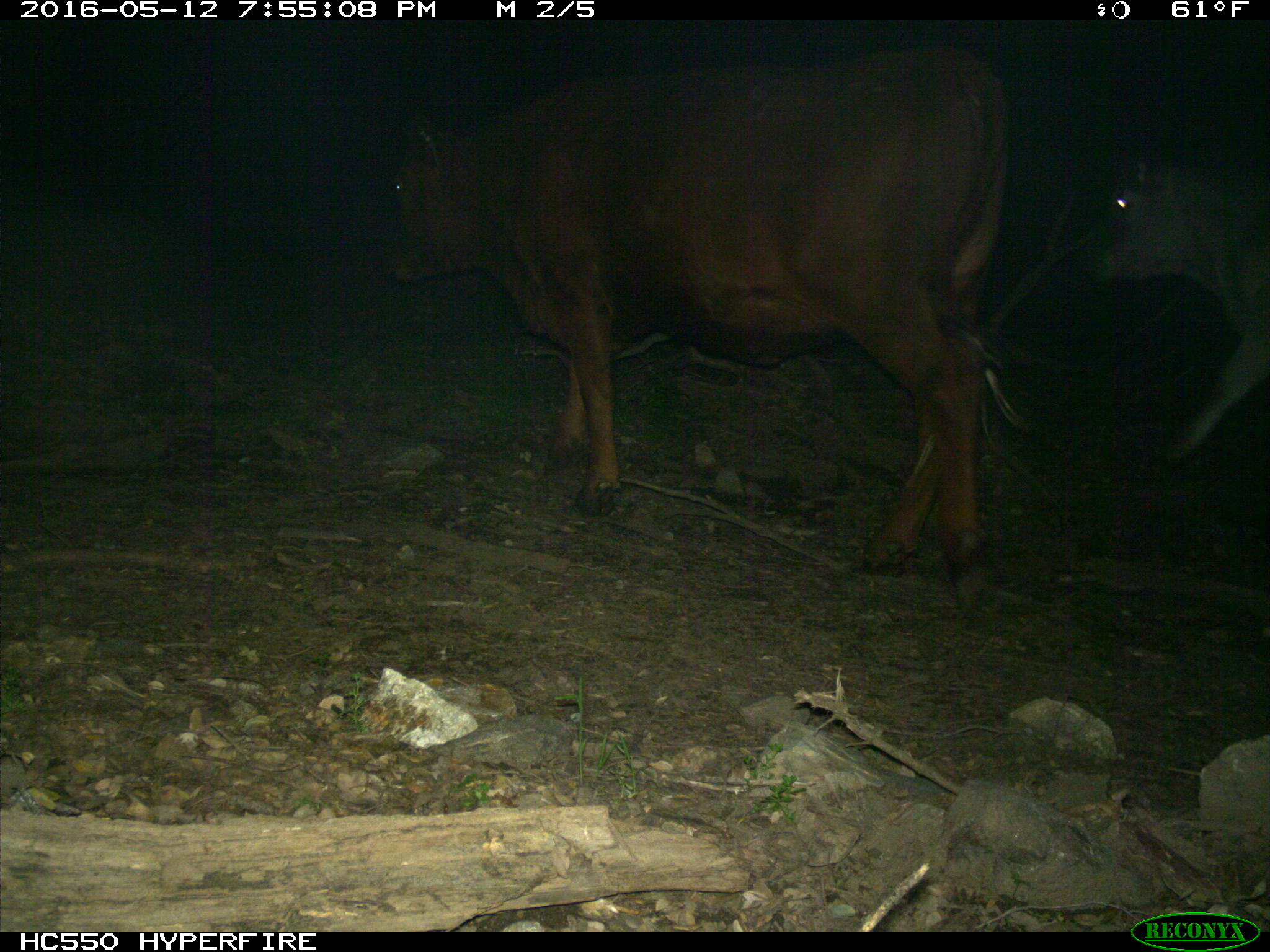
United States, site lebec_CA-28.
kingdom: Animalia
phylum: Chordata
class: Mammalia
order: Artiodactyla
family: Bovidae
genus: Bos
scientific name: Bos taurus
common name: domestic cow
Bos taurus (domestic cow).